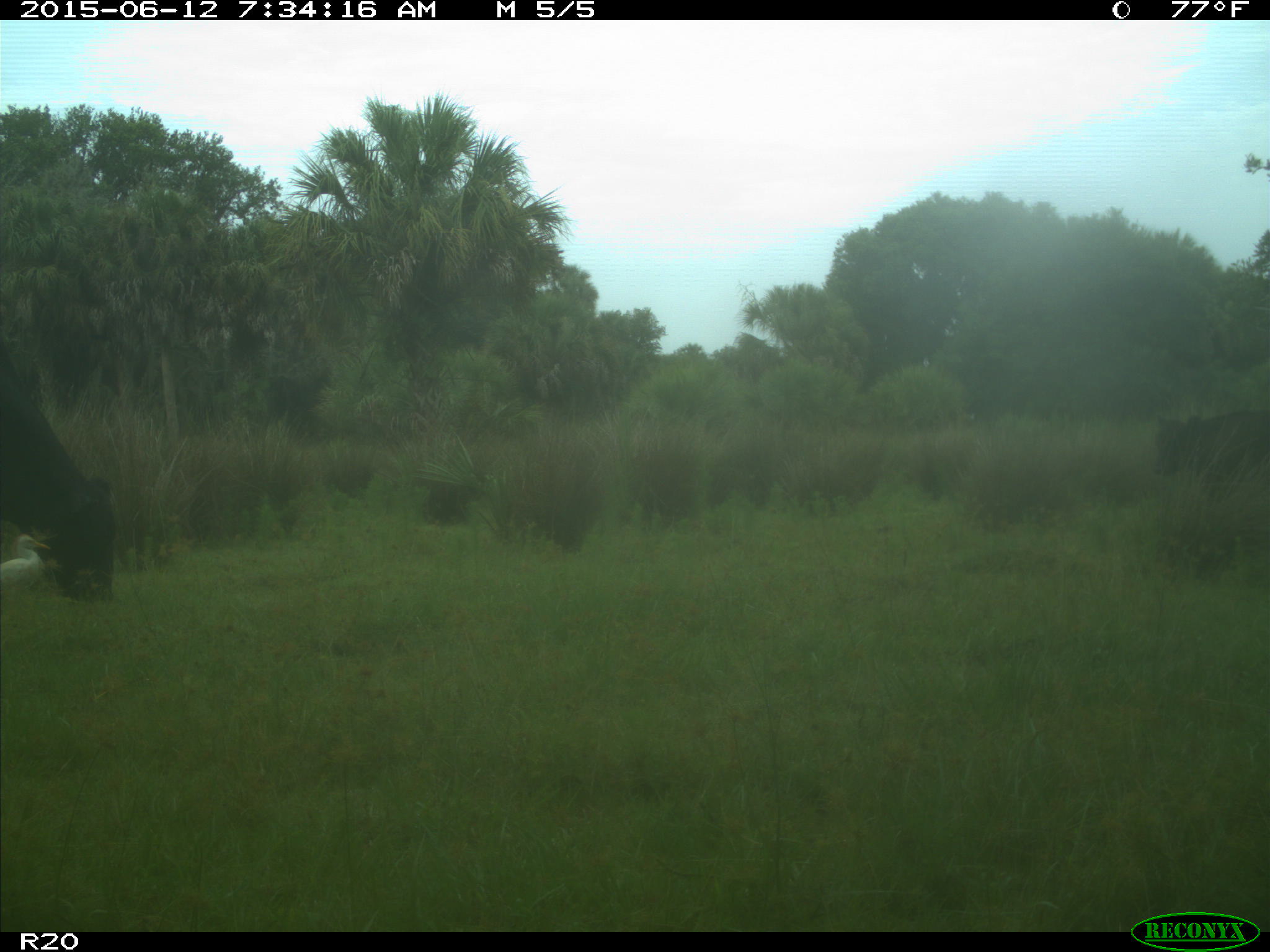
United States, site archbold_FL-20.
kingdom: Animalia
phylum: Chordata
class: Mammalia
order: Artiodactyla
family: Bovidae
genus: Bos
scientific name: Bos taurus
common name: domestic cow